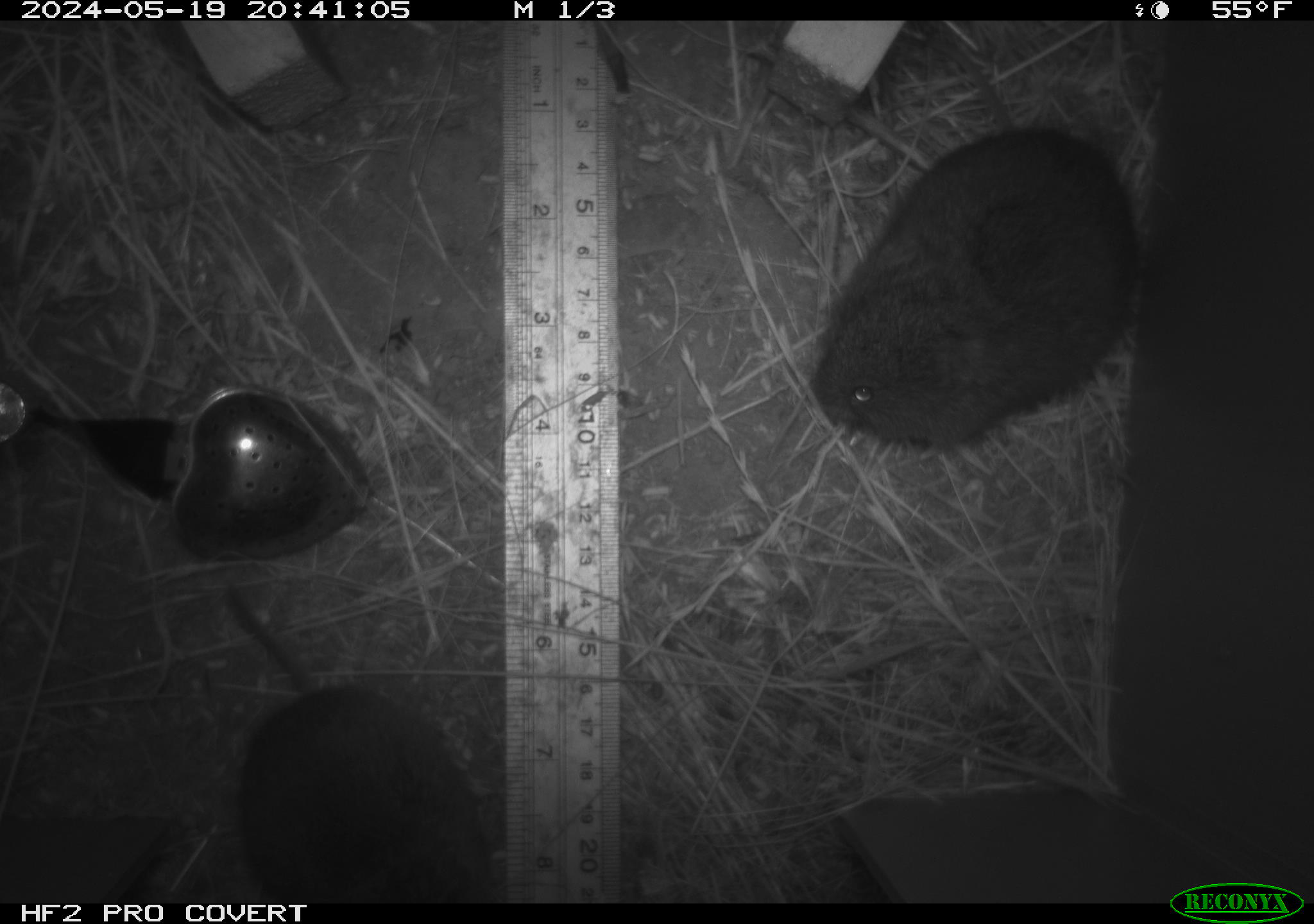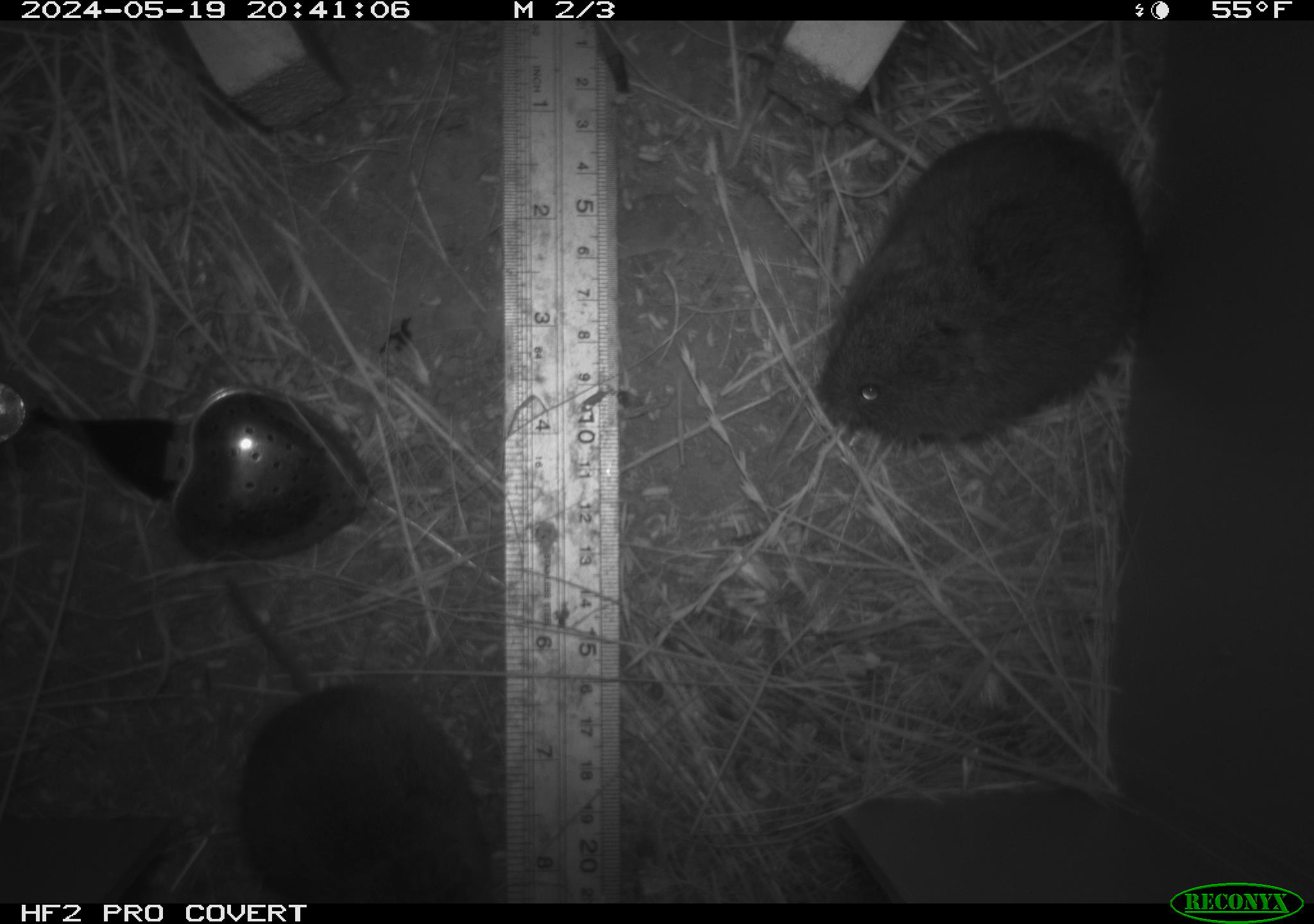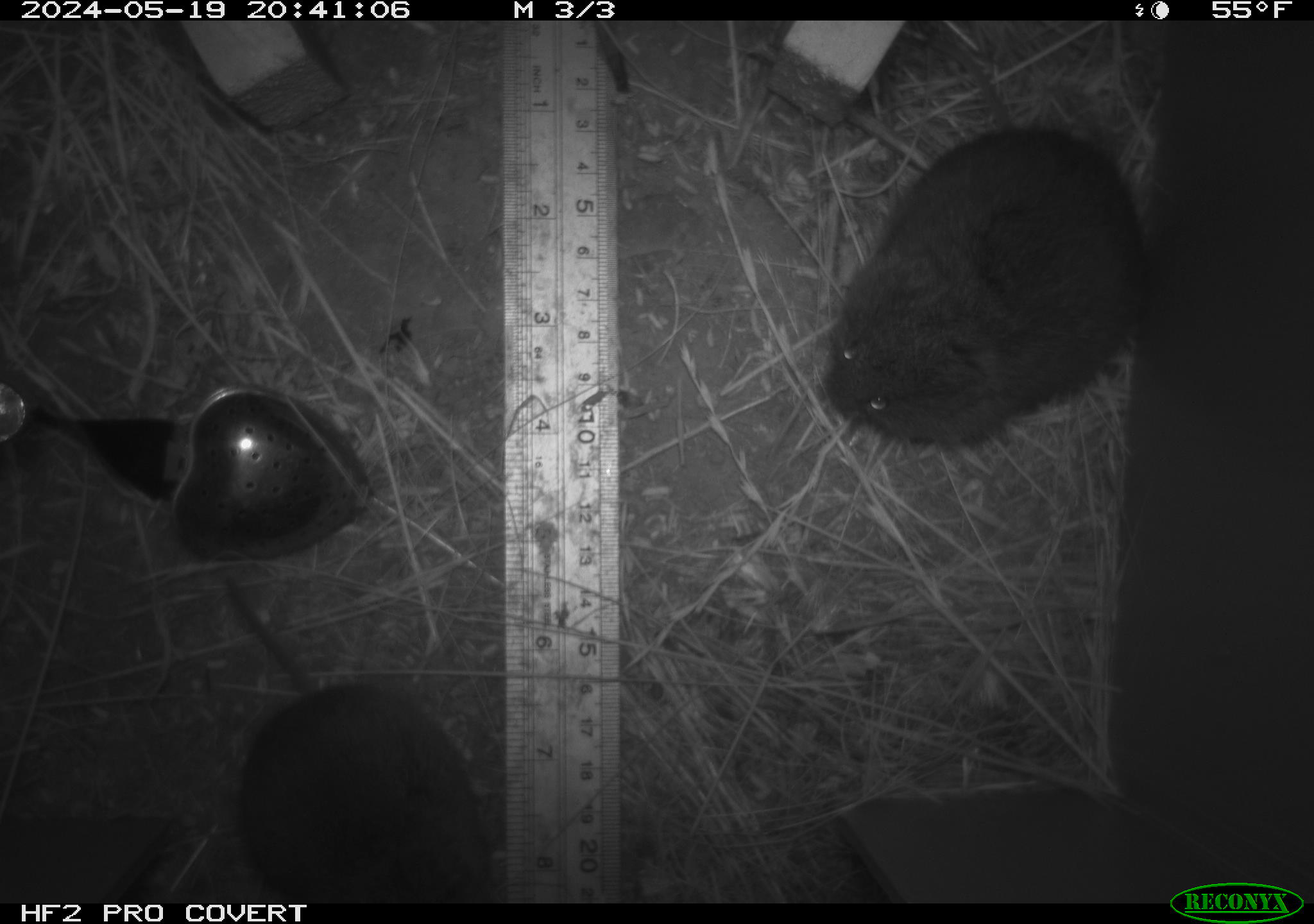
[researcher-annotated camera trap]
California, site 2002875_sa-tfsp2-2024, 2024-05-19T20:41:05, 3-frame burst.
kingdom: Animalia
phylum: Chordata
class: Mammalia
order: Rodentia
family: Cricetidae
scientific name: Arvicolinae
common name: voles, lemmings, and muskrats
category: arvicolinae subfamily